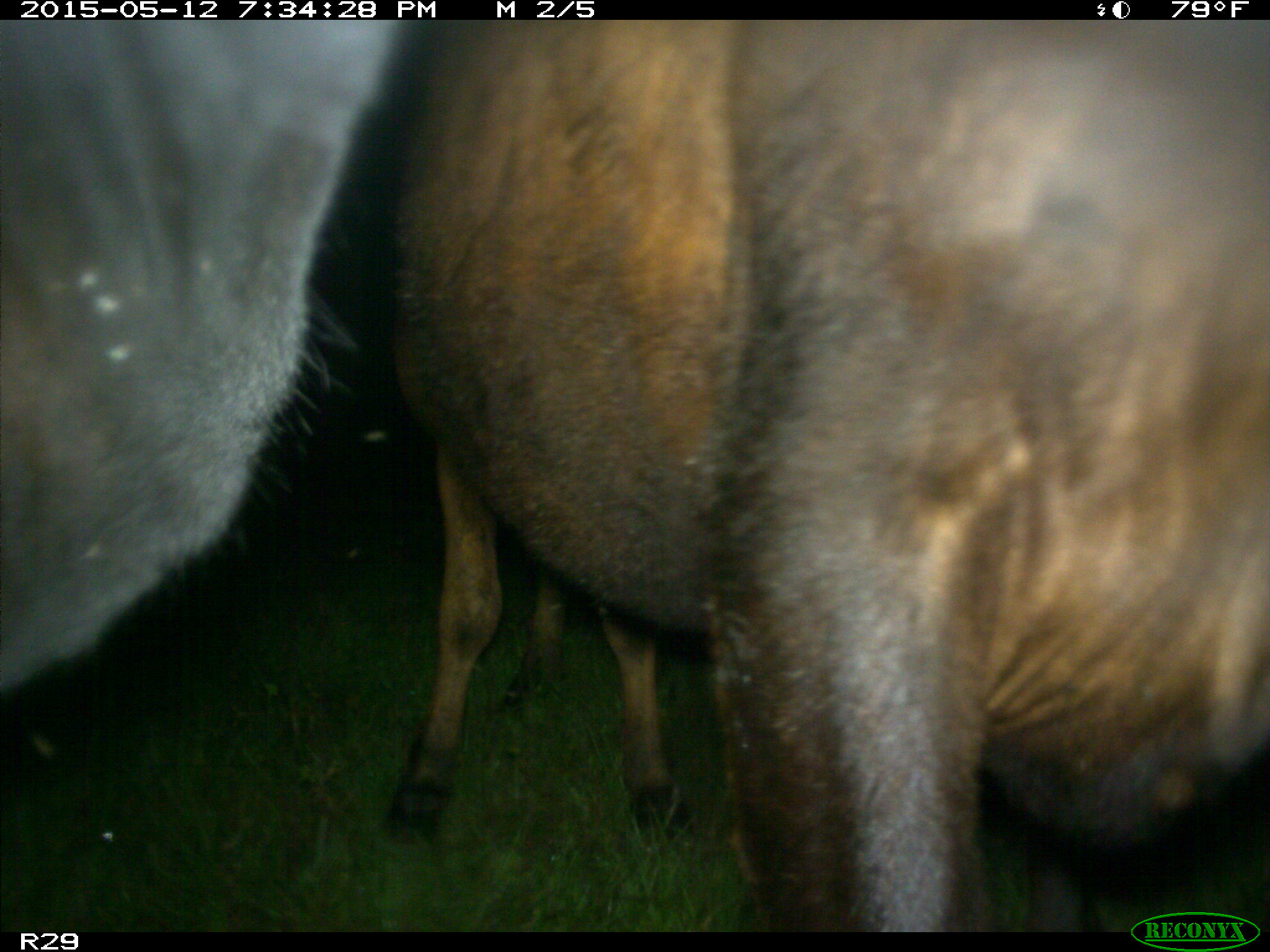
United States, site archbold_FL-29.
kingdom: Animalia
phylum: Chordata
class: Mammalia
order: Artiodactyla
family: Bovidae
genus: Bos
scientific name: Bos taurus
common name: domestic cow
Bos taurus (domestic cow).